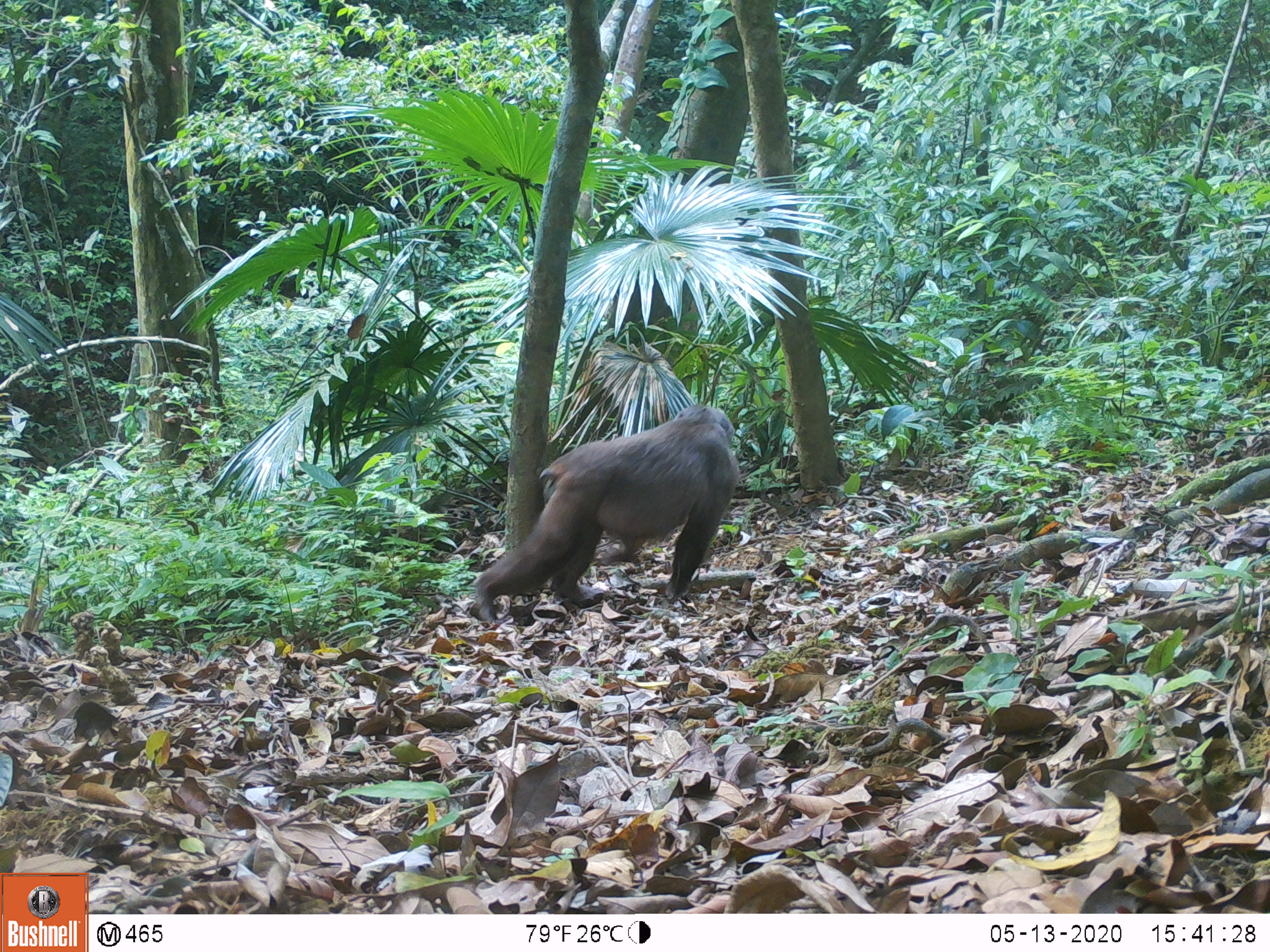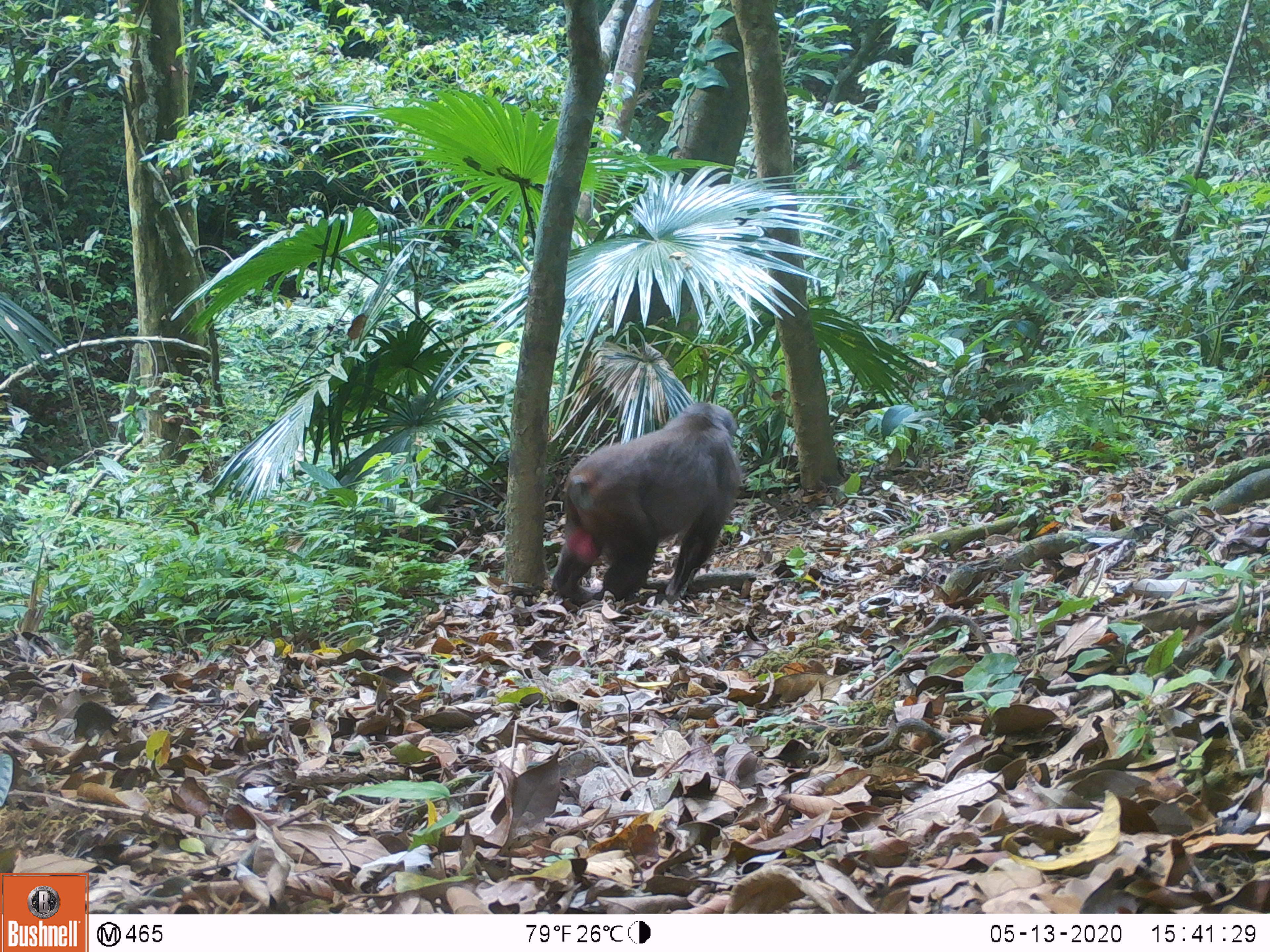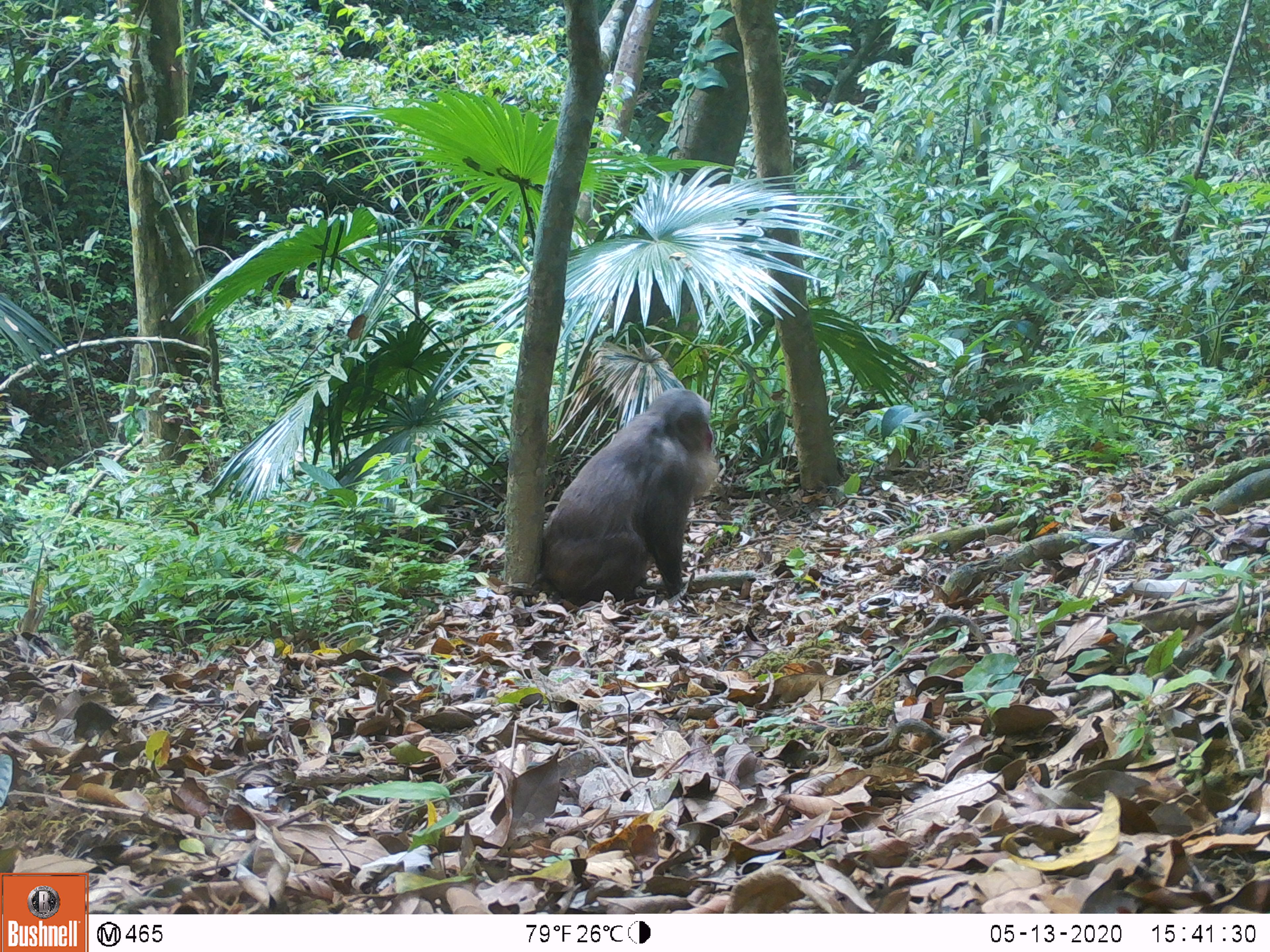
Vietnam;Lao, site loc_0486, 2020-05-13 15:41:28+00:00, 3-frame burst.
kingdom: Animalia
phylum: Chordata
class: Mammalia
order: Primates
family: Cercopithecidae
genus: Macaca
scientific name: Macaca arctoides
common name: stump-tailed macaque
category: stump tailed macaque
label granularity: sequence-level